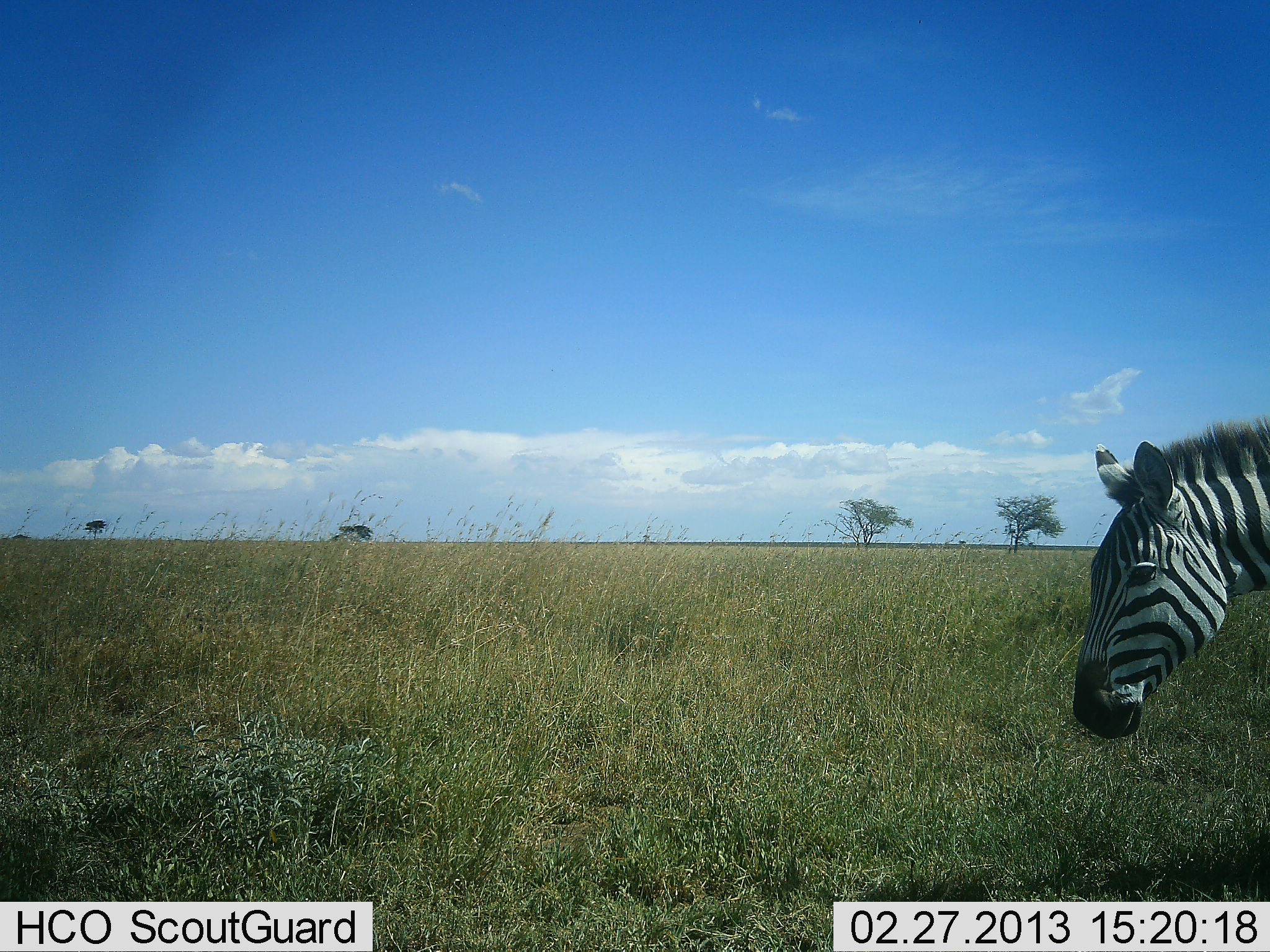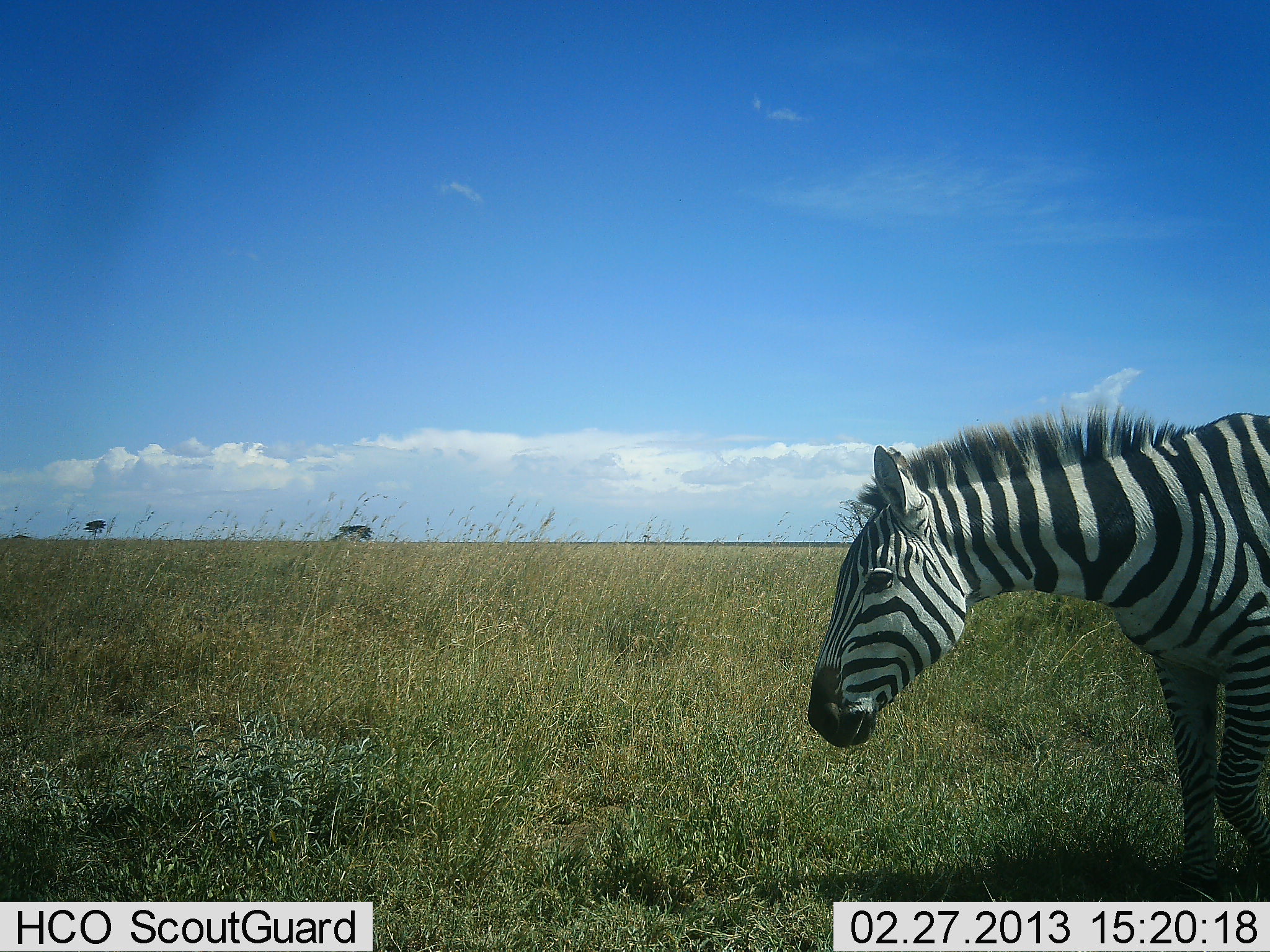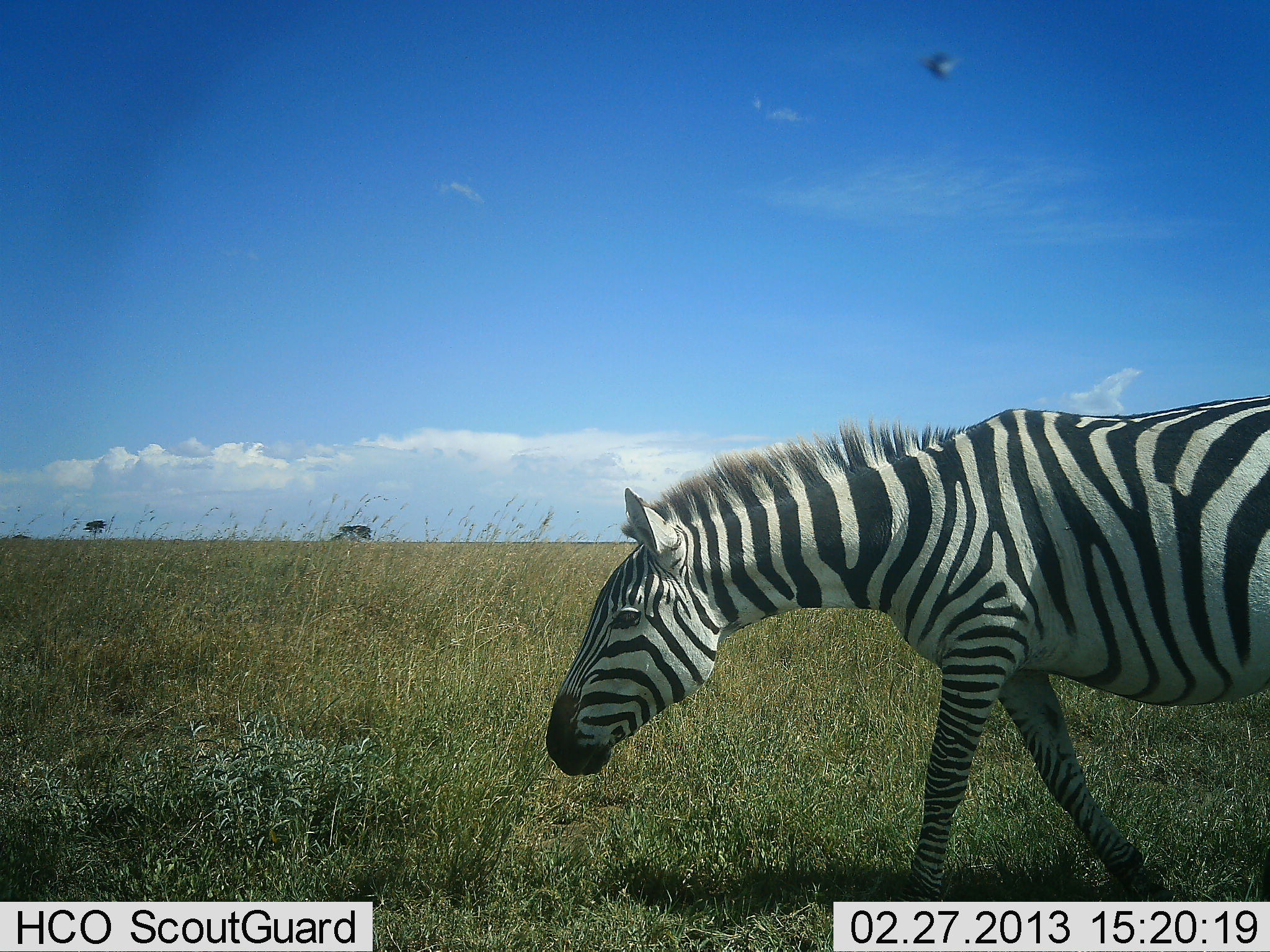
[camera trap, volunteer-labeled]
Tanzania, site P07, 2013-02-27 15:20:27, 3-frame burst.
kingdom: Animalia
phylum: Chordata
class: Mammalia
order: Perissodactyla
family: Equidae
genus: Equus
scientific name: Equus quagga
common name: plains zebra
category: zebra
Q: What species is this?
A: Zebra (plains zebra) (Equus quagga).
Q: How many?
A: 1.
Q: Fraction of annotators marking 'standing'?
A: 3%.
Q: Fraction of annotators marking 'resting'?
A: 0%.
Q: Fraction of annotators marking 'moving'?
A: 97%.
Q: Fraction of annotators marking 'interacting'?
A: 0%.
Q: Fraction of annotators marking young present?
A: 0%.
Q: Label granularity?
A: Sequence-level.